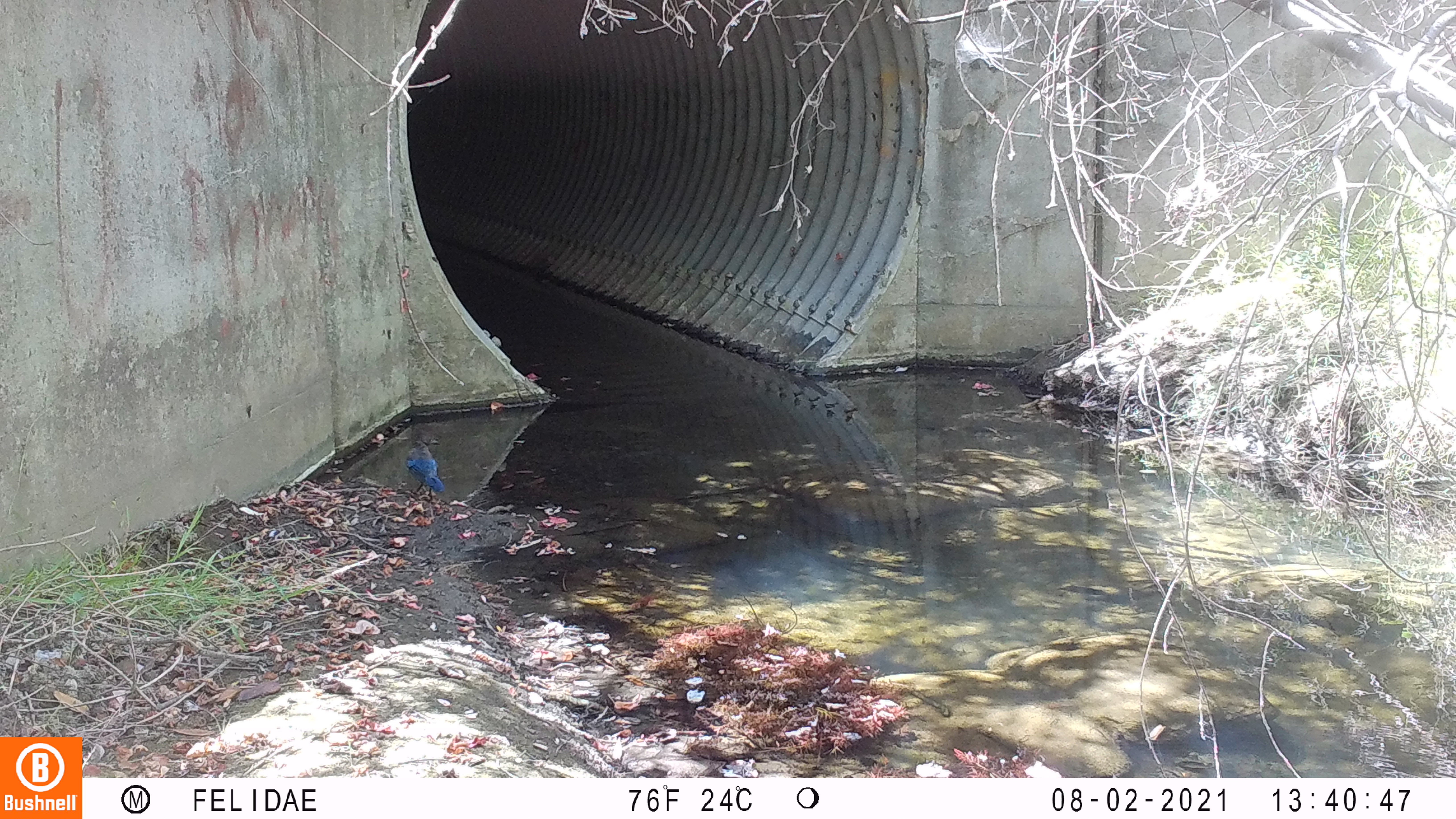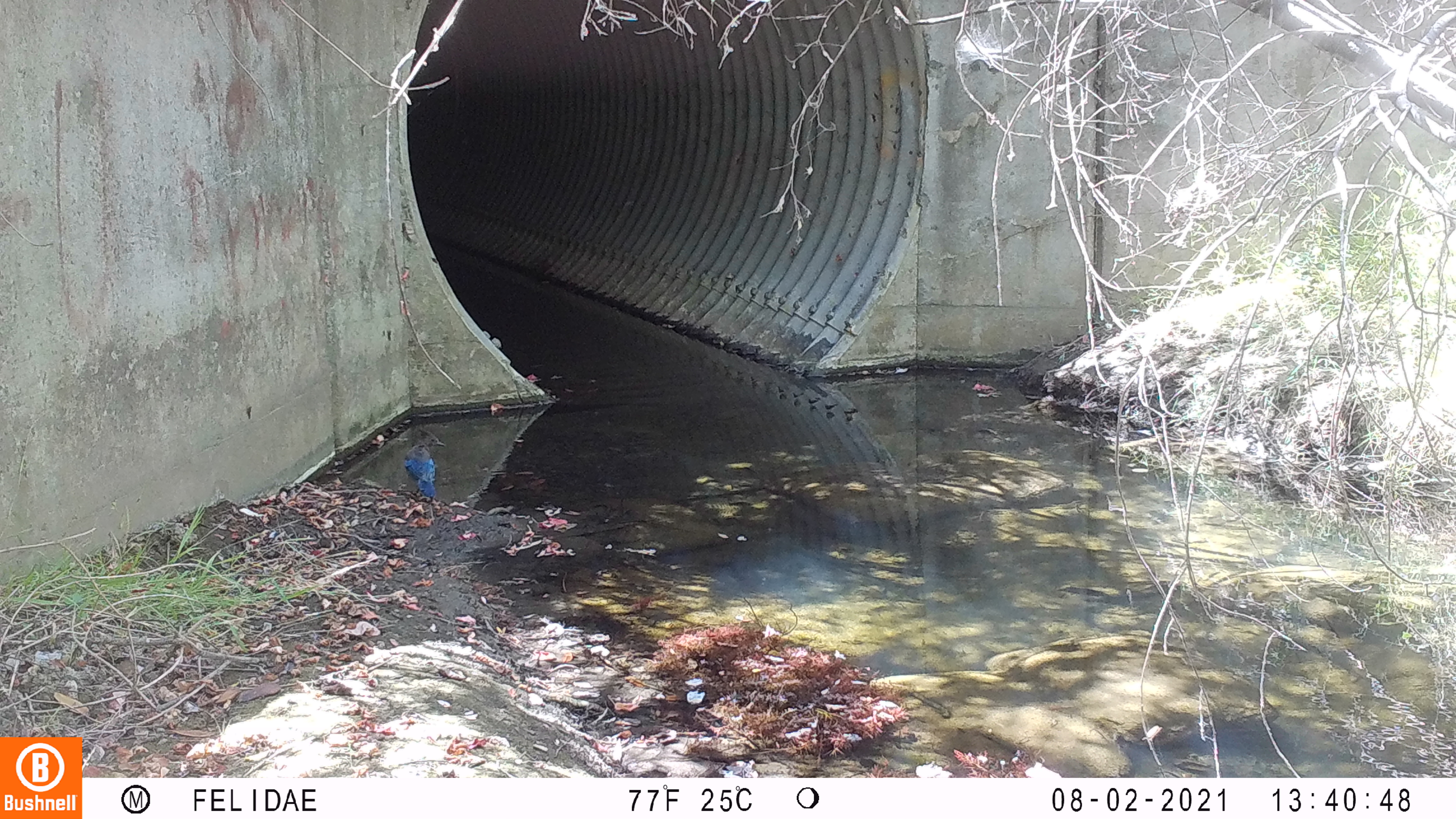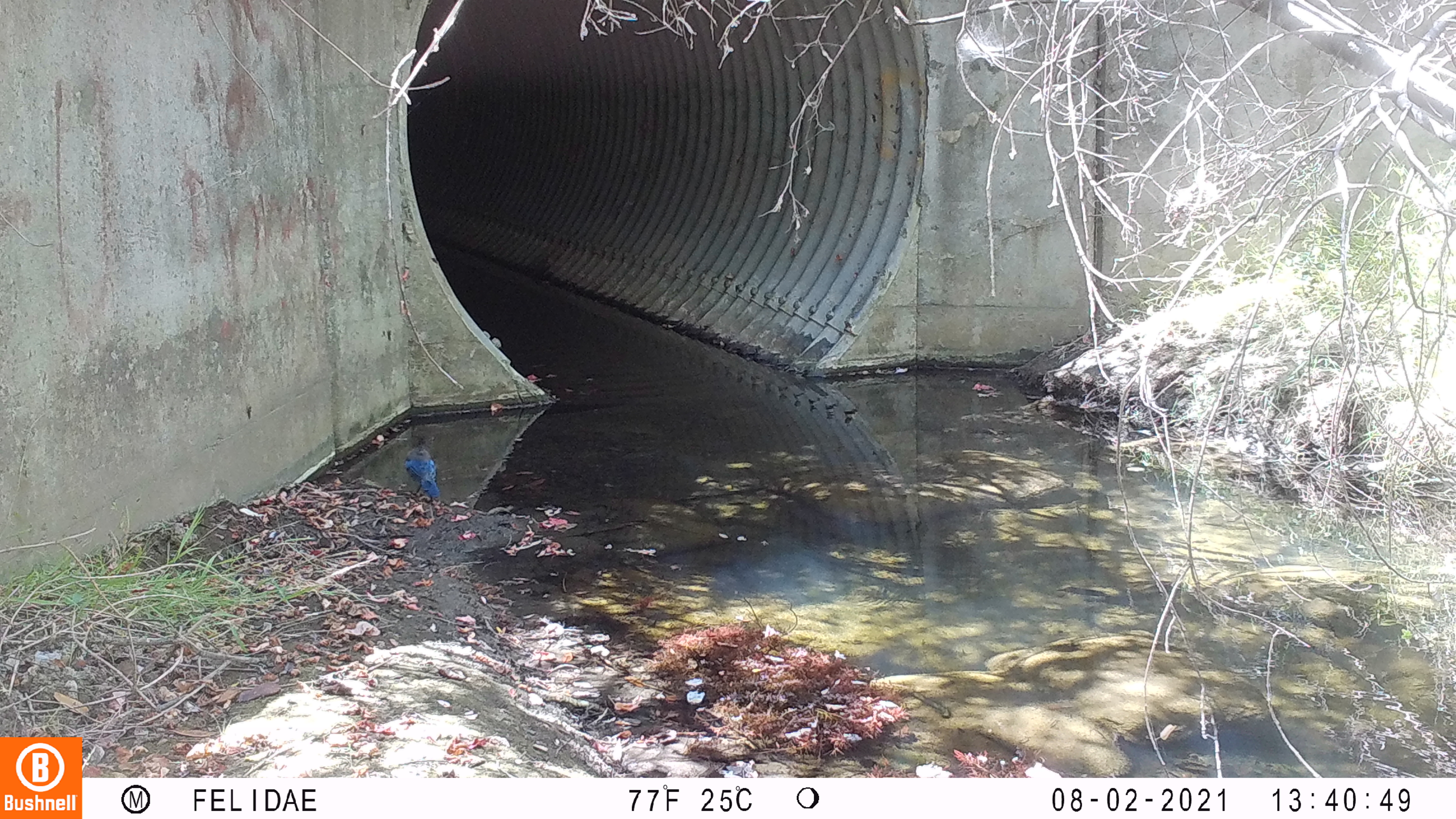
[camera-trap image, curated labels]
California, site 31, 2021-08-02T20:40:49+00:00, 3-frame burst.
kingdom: Animalia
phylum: Chordata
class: Aves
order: Passeriformes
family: Corvidae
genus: Cyanocitta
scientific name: Cyanocitta stelleri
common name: steller's jay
Steller's jay (Cyanocitta stelleri).